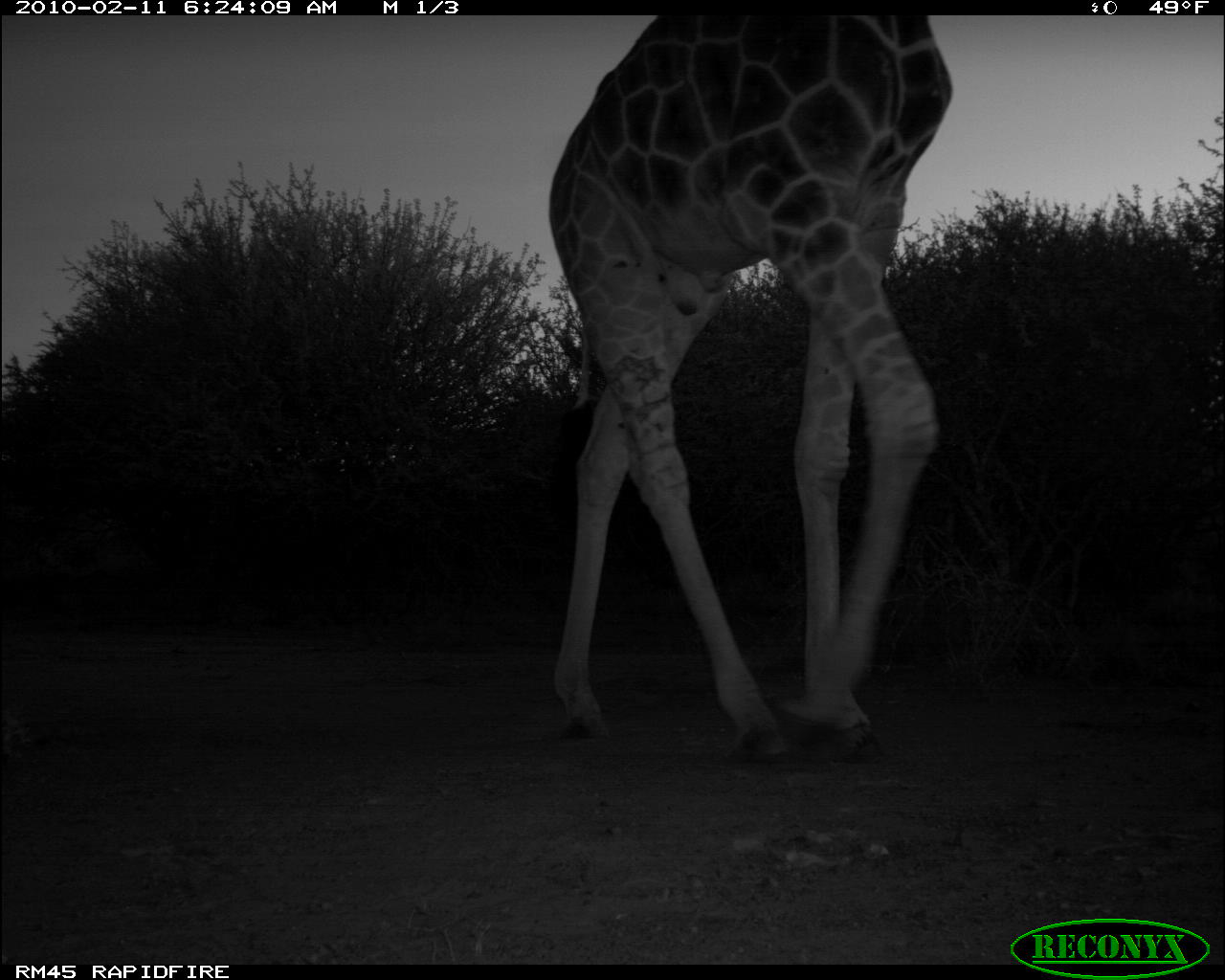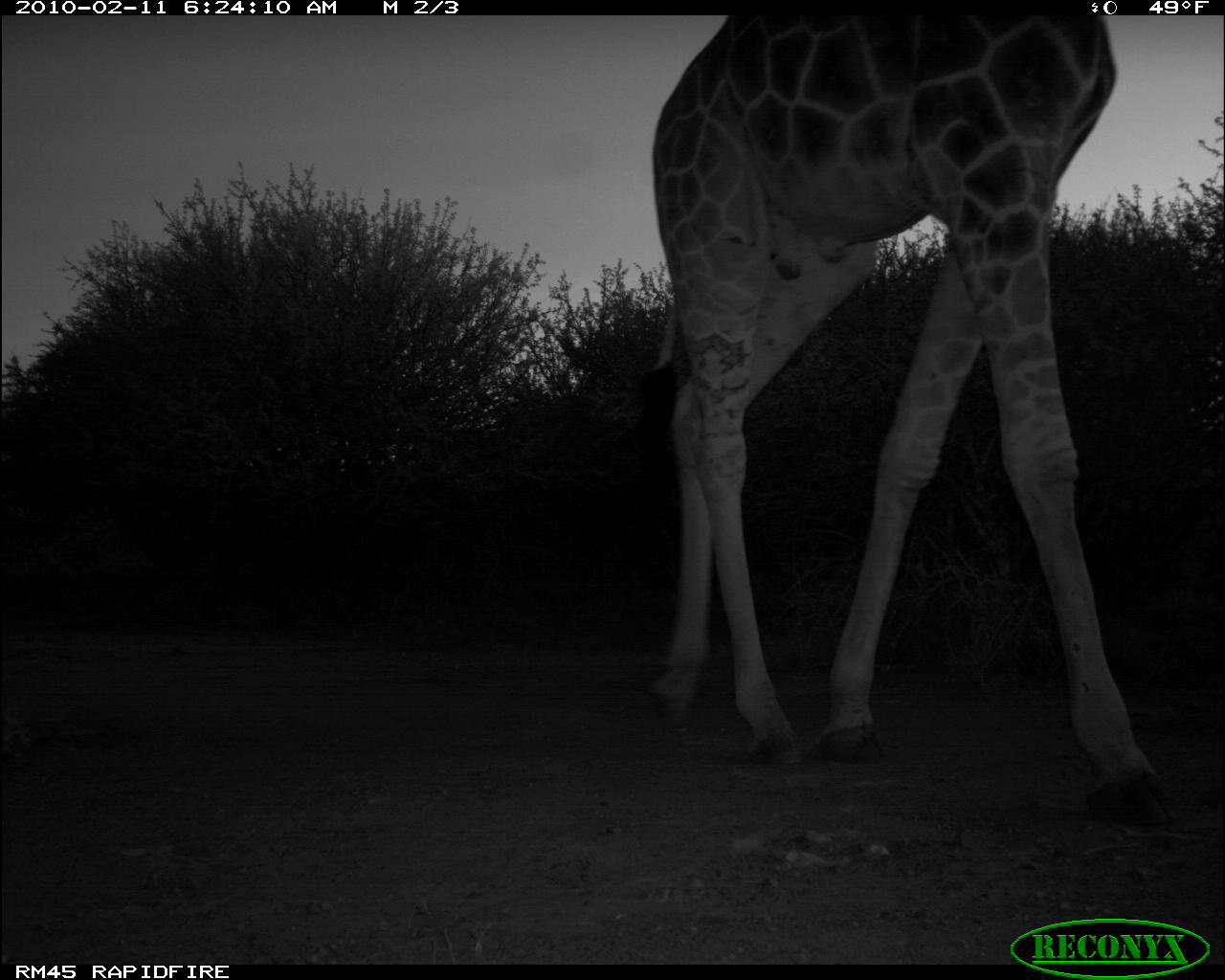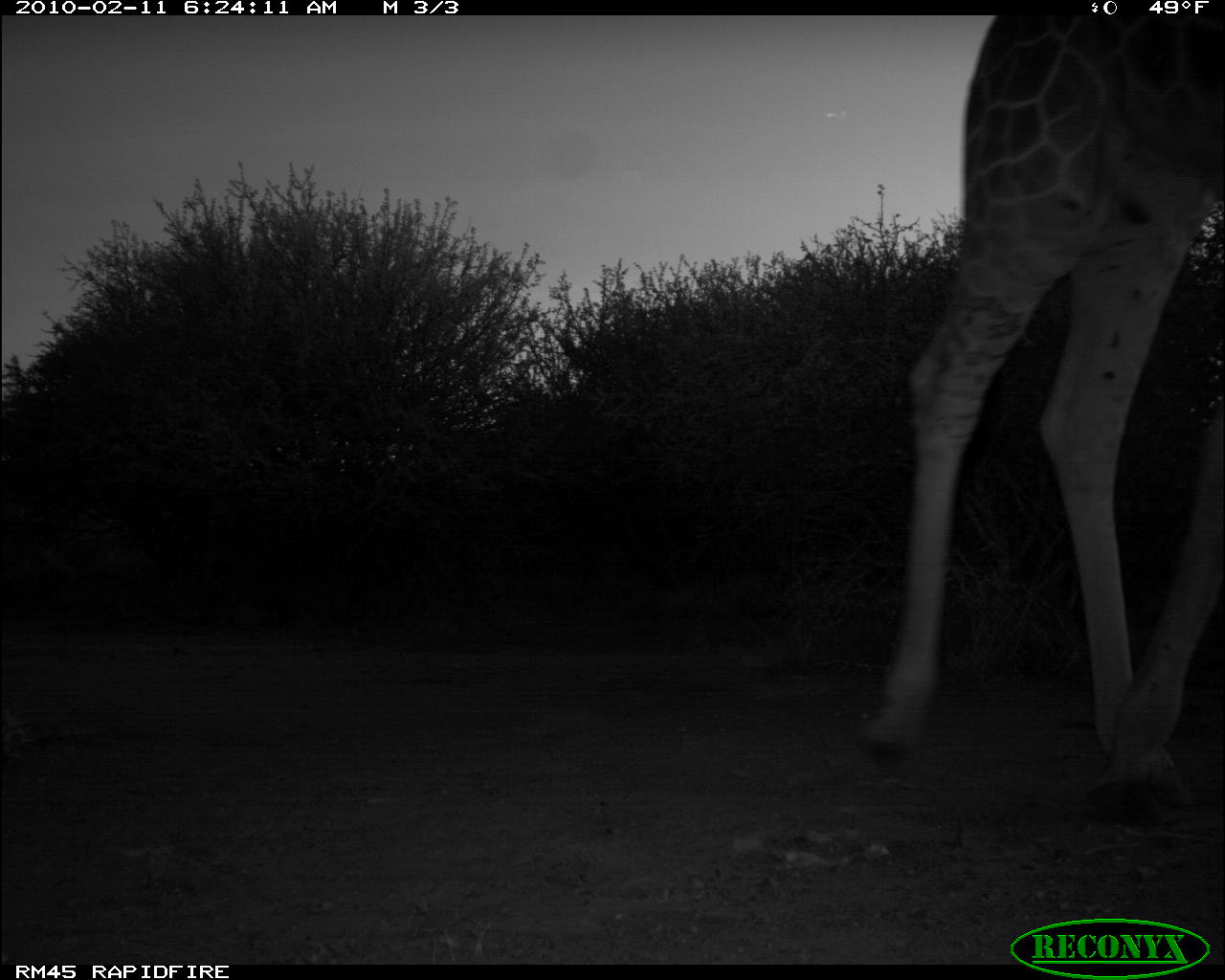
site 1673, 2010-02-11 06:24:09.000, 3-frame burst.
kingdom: Animalia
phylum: Chordata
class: Mammalia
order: Artiodactyla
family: Giraffidae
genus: Giraffa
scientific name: Giraffa camelopardalis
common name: giraffe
Giraffa camelopardalis (giraffe), count 1.